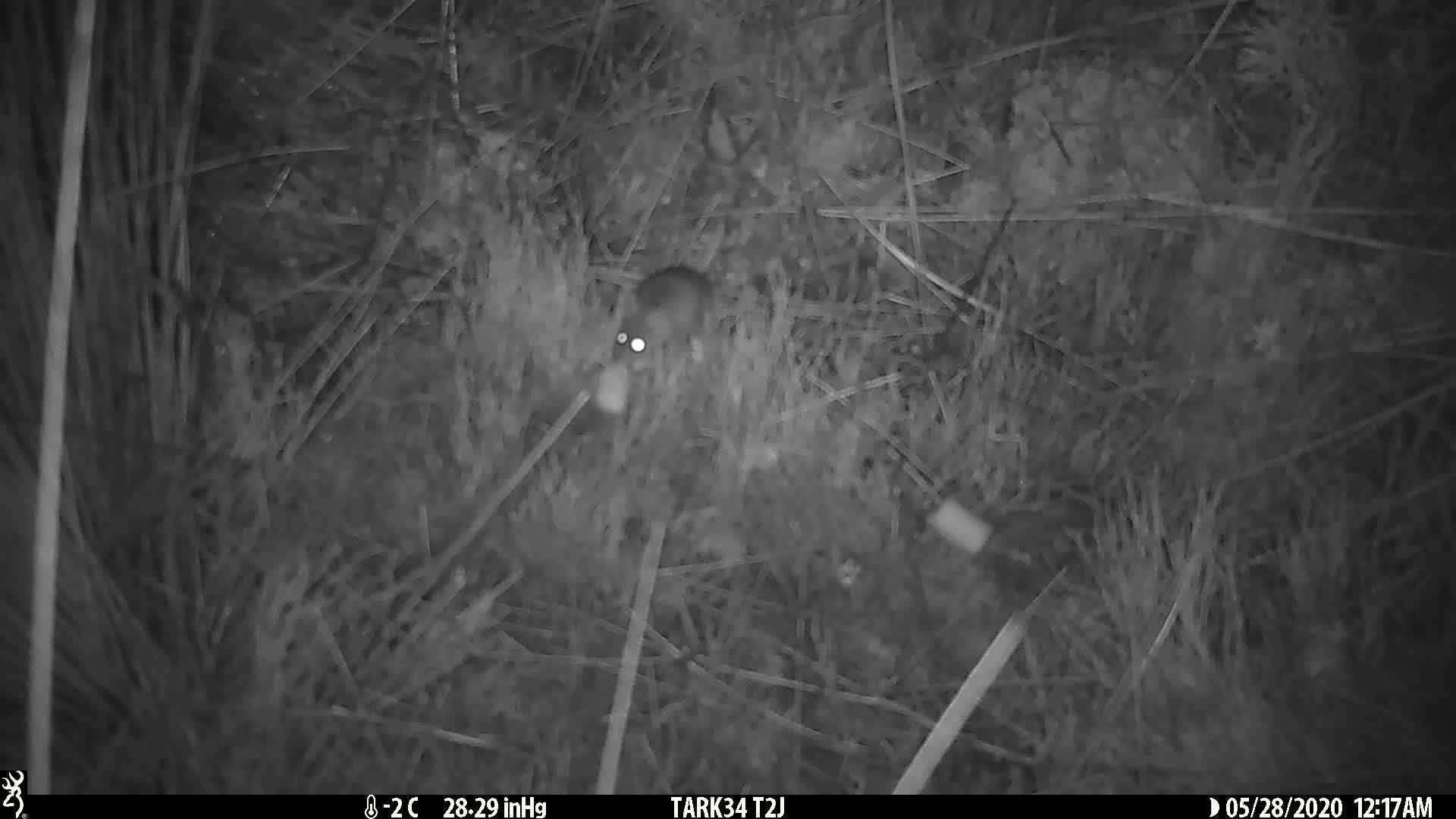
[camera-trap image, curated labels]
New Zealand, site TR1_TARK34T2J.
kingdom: Animalia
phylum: Chordata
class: Mammalia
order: Rodentia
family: Muridae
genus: Mus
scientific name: Mus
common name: mouse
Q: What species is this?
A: Mouse (Mus).